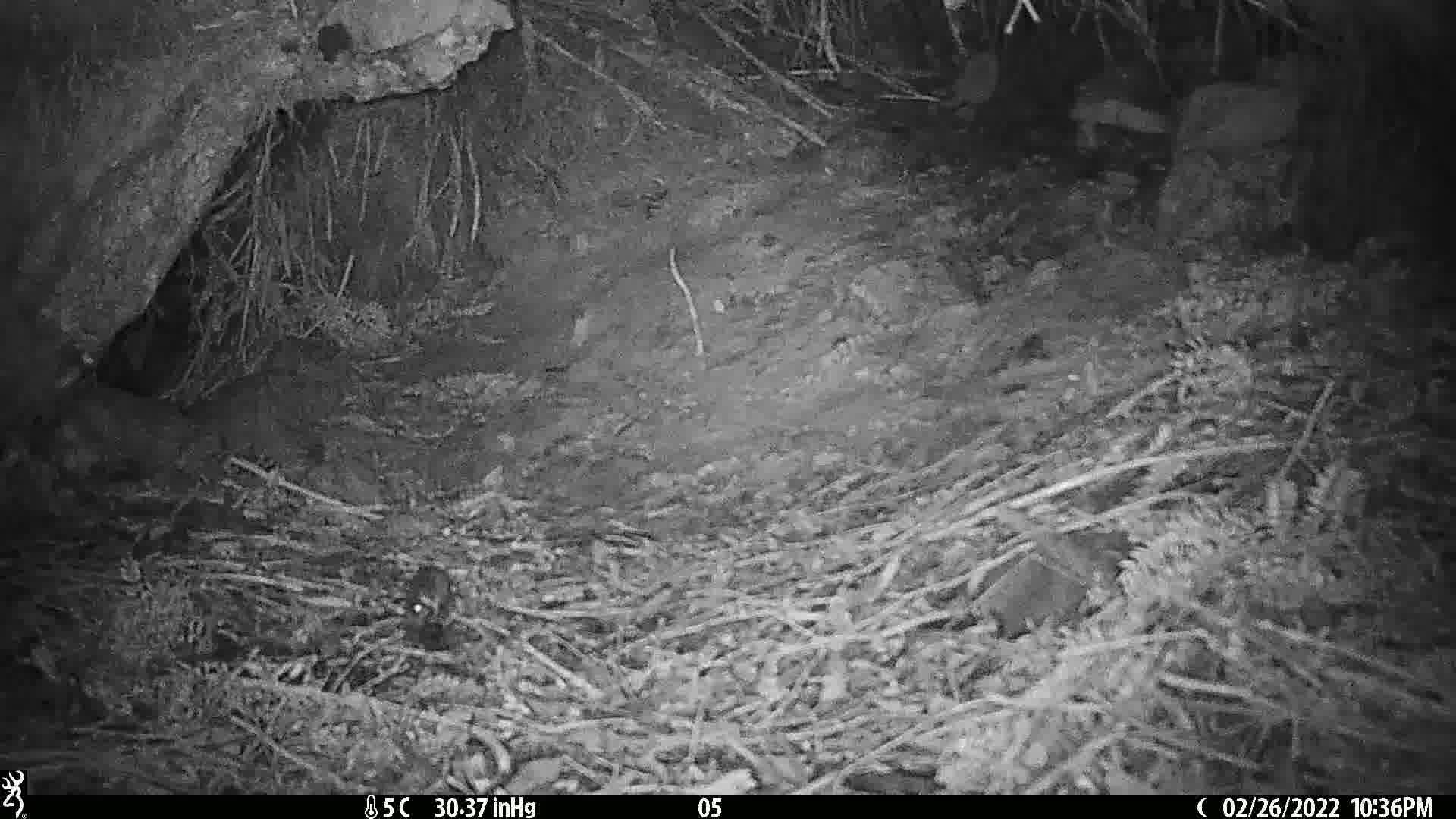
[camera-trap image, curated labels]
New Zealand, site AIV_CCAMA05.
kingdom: Animalia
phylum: Chordata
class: Mammalia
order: Rodentia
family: Muridae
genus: Mus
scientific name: Mus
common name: mouse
Mouse (Mus).